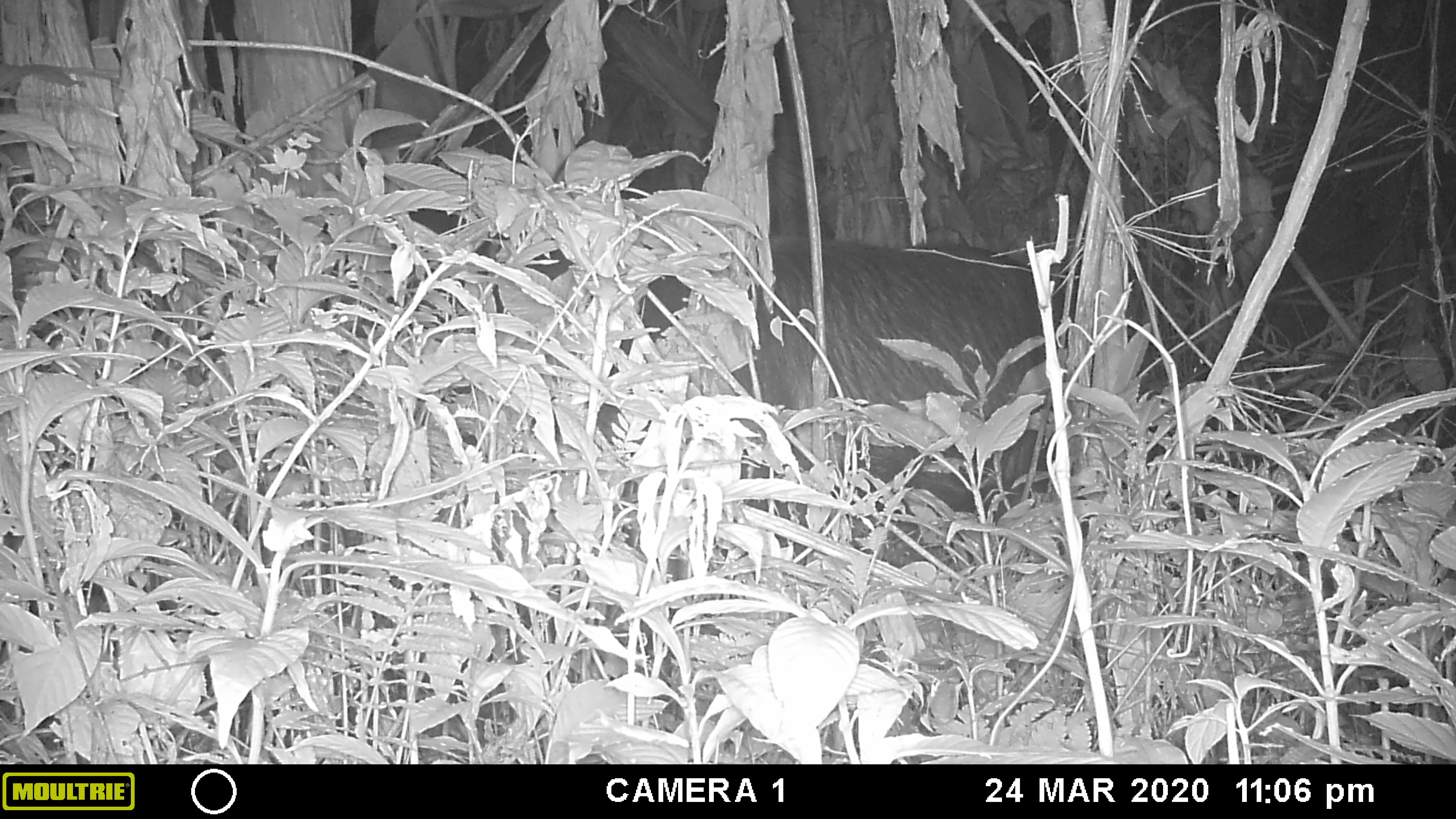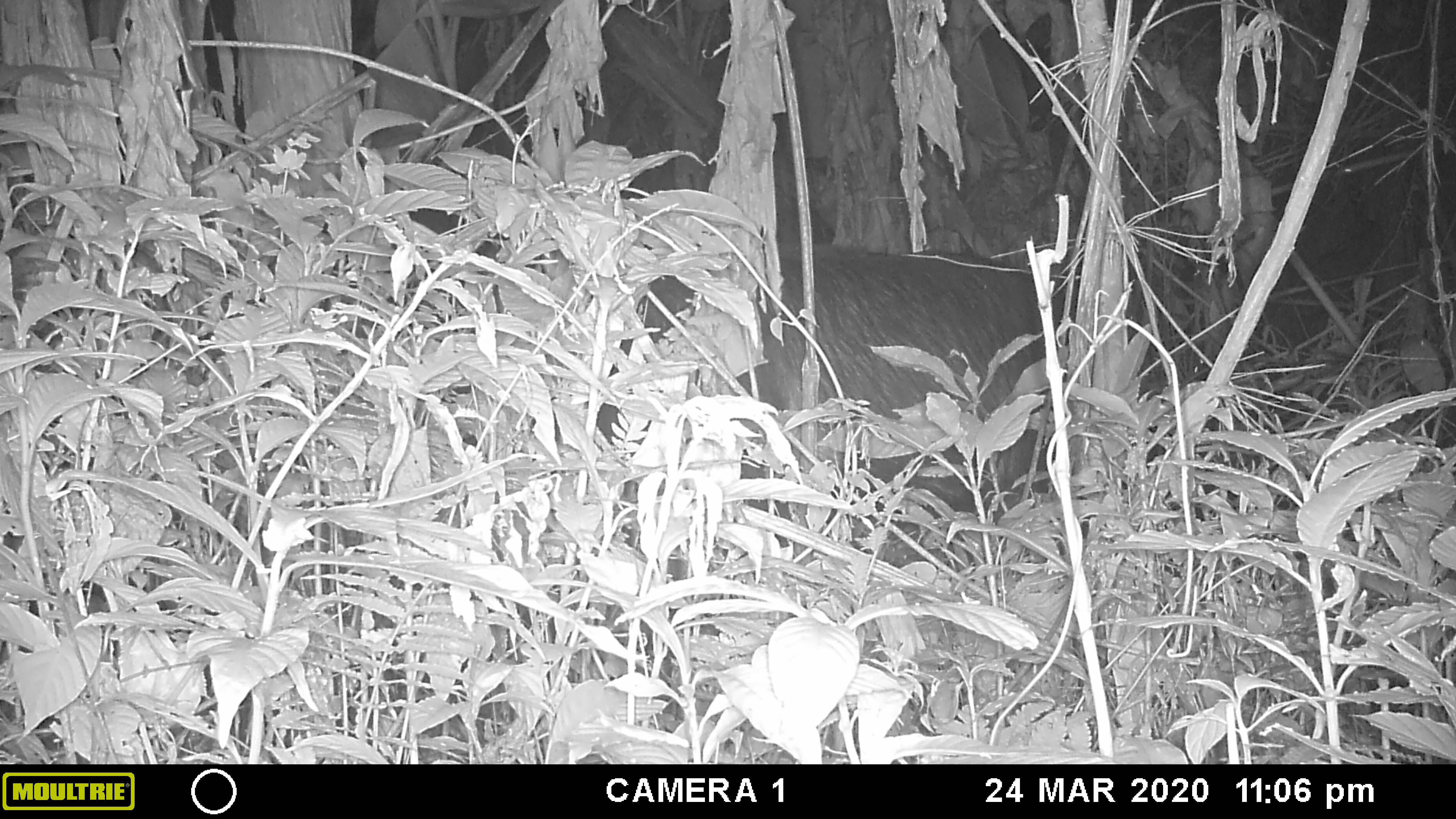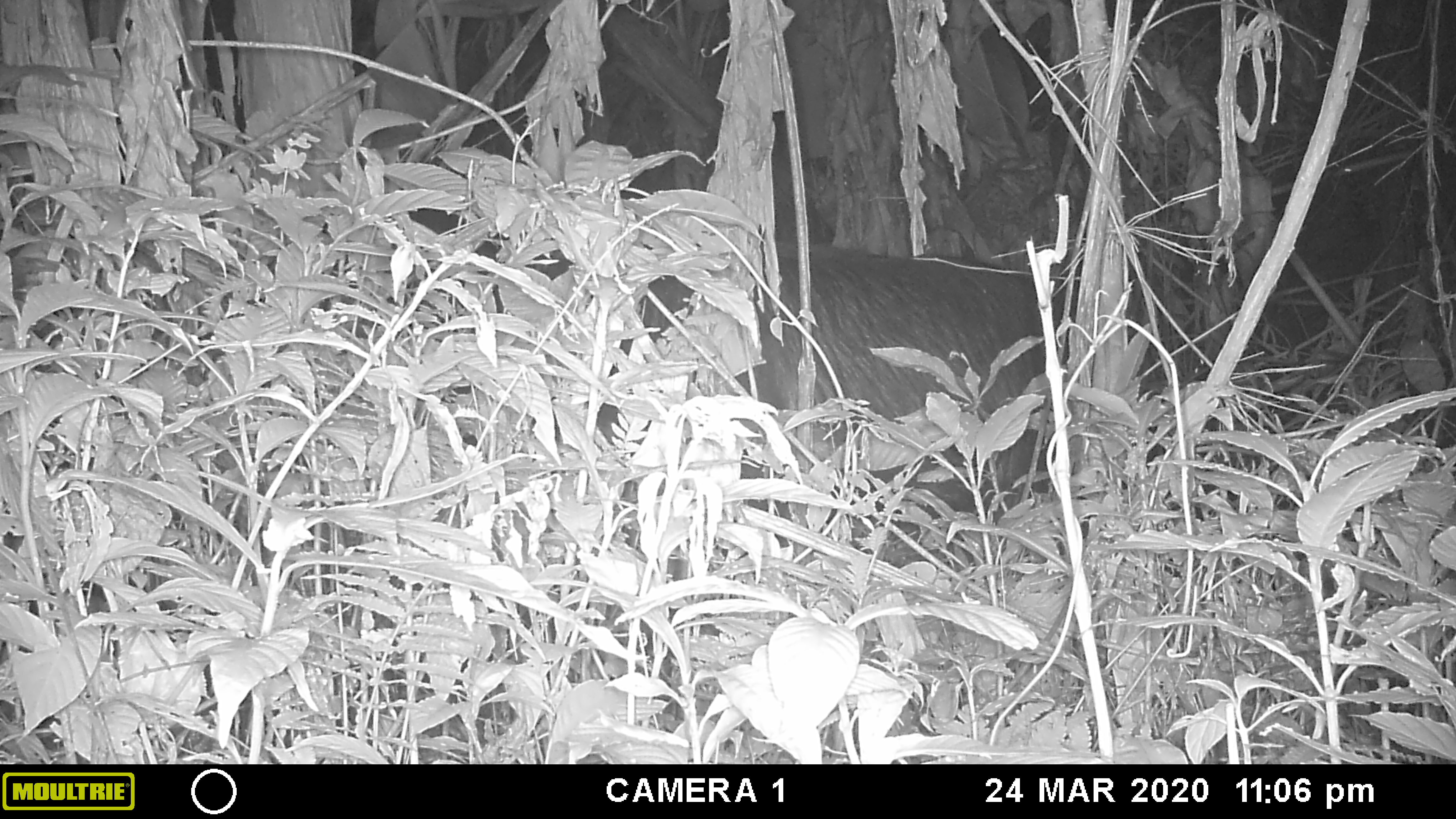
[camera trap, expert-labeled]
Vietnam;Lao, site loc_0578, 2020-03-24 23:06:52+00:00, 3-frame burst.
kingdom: Animalia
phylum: Chordata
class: Mammalia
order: Artiodactyla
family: Bovidae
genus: Capricornis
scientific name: Capricornis sumatraensis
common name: chinese serow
Chinese serow (Capricornis sumatraensis). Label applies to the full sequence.